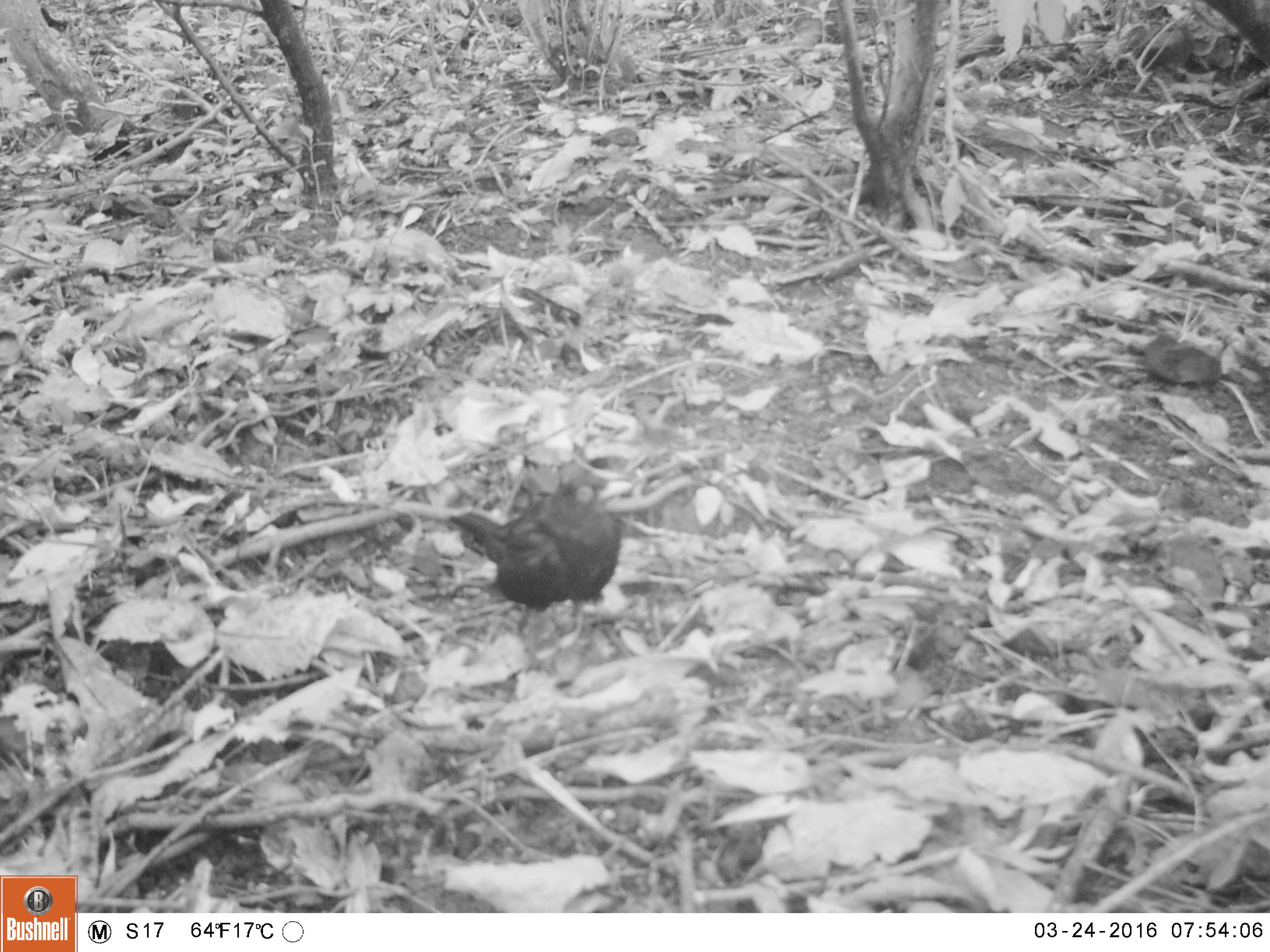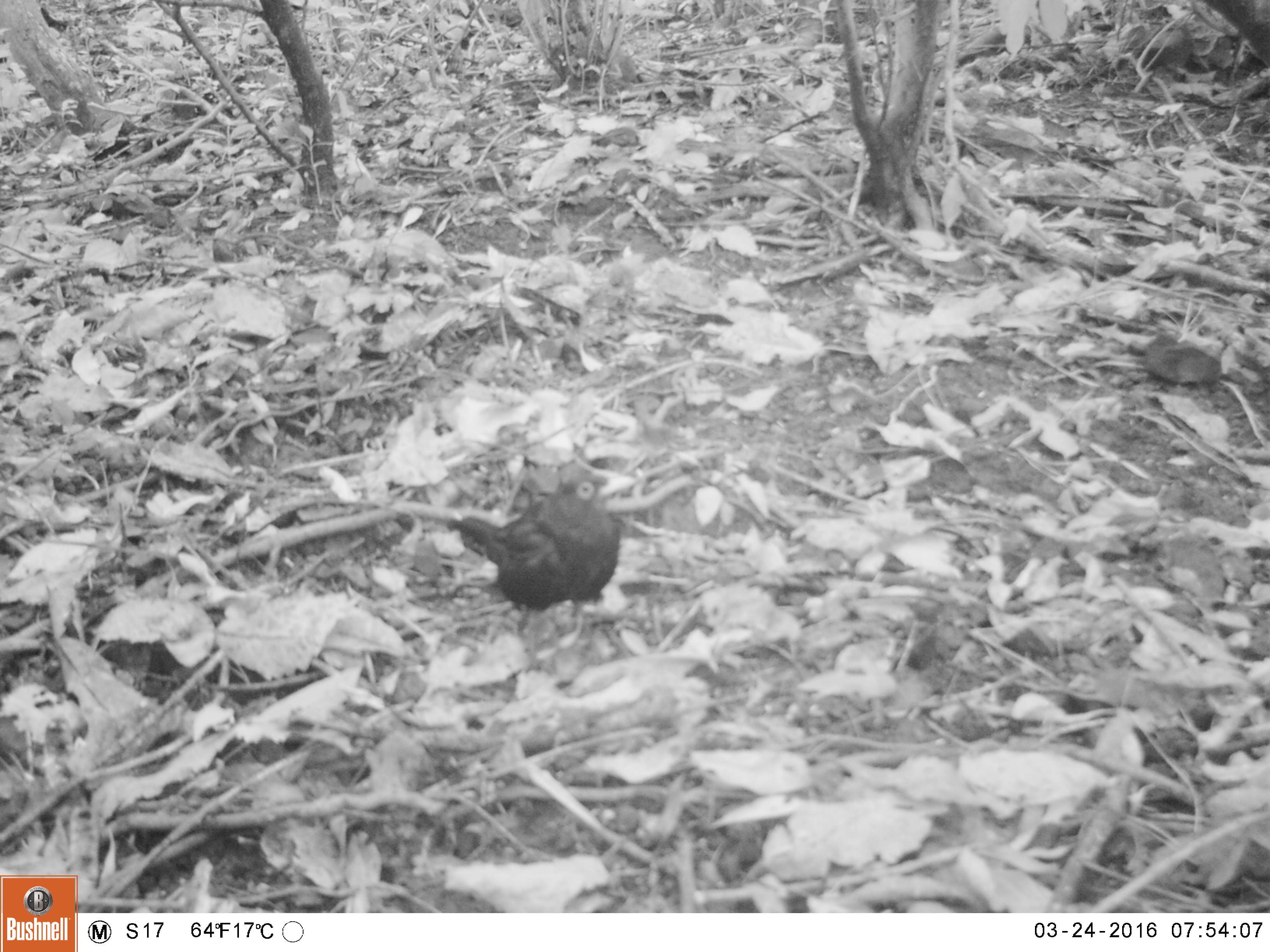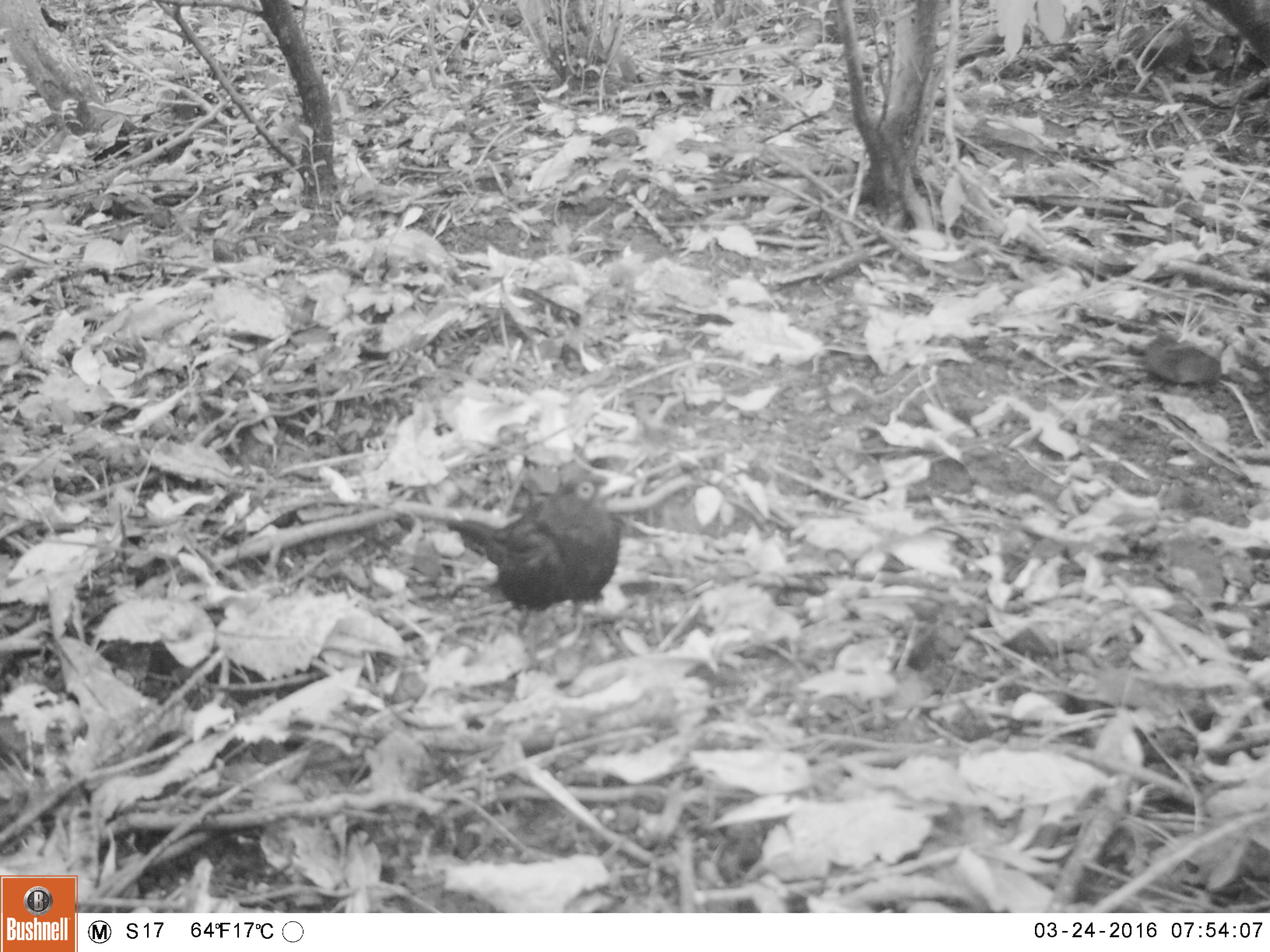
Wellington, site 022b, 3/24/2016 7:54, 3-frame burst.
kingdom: Animalia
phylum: Chordata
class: Aves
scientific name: Aves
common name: bird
Bird (Aves).